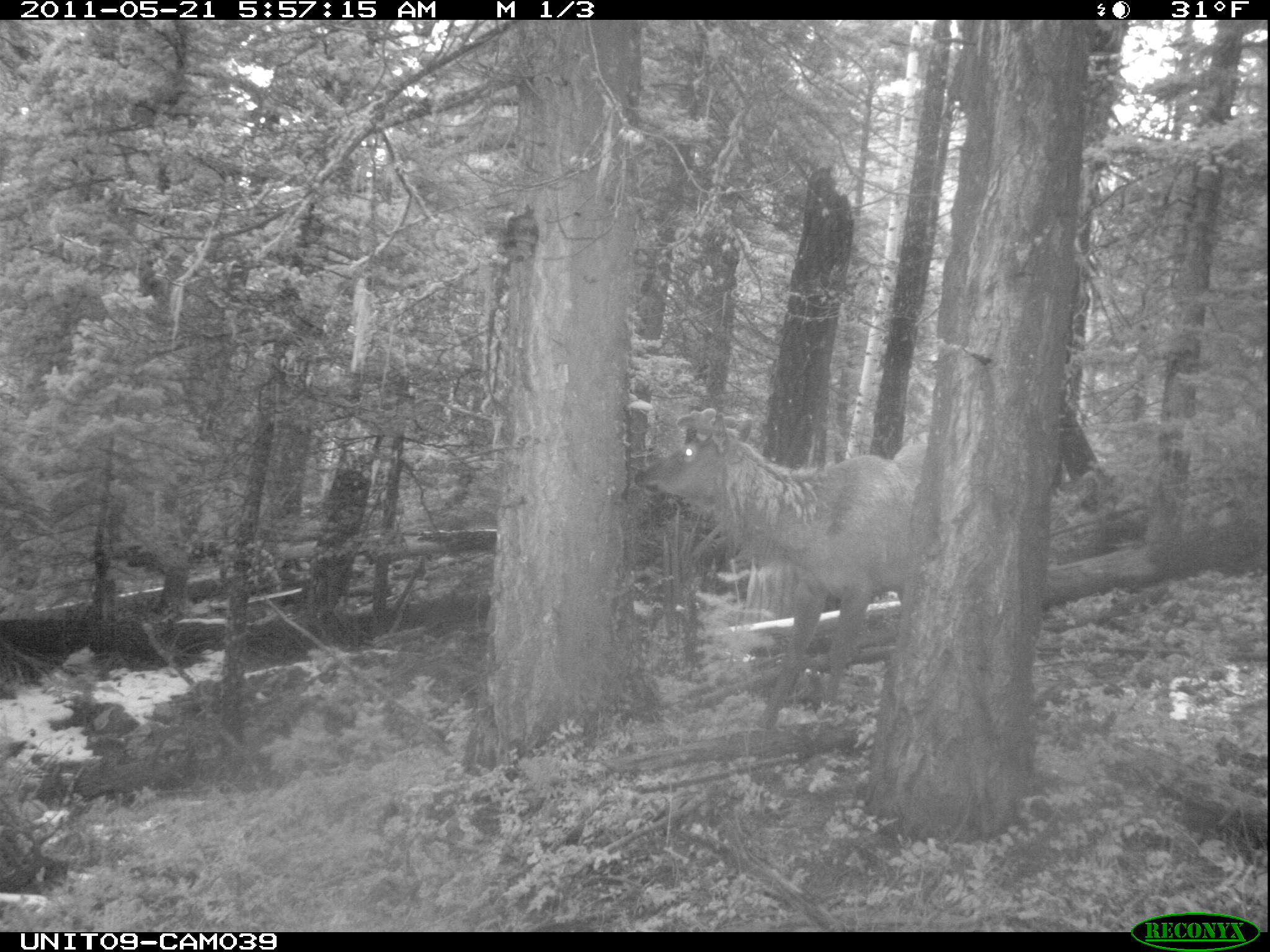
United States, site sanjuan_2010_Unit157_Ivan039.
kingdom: Animalia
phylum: Chordata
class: Mammalia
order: Artiodactyla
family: Cervidae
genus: Cervus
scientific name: Cervus elaphus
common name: red deer